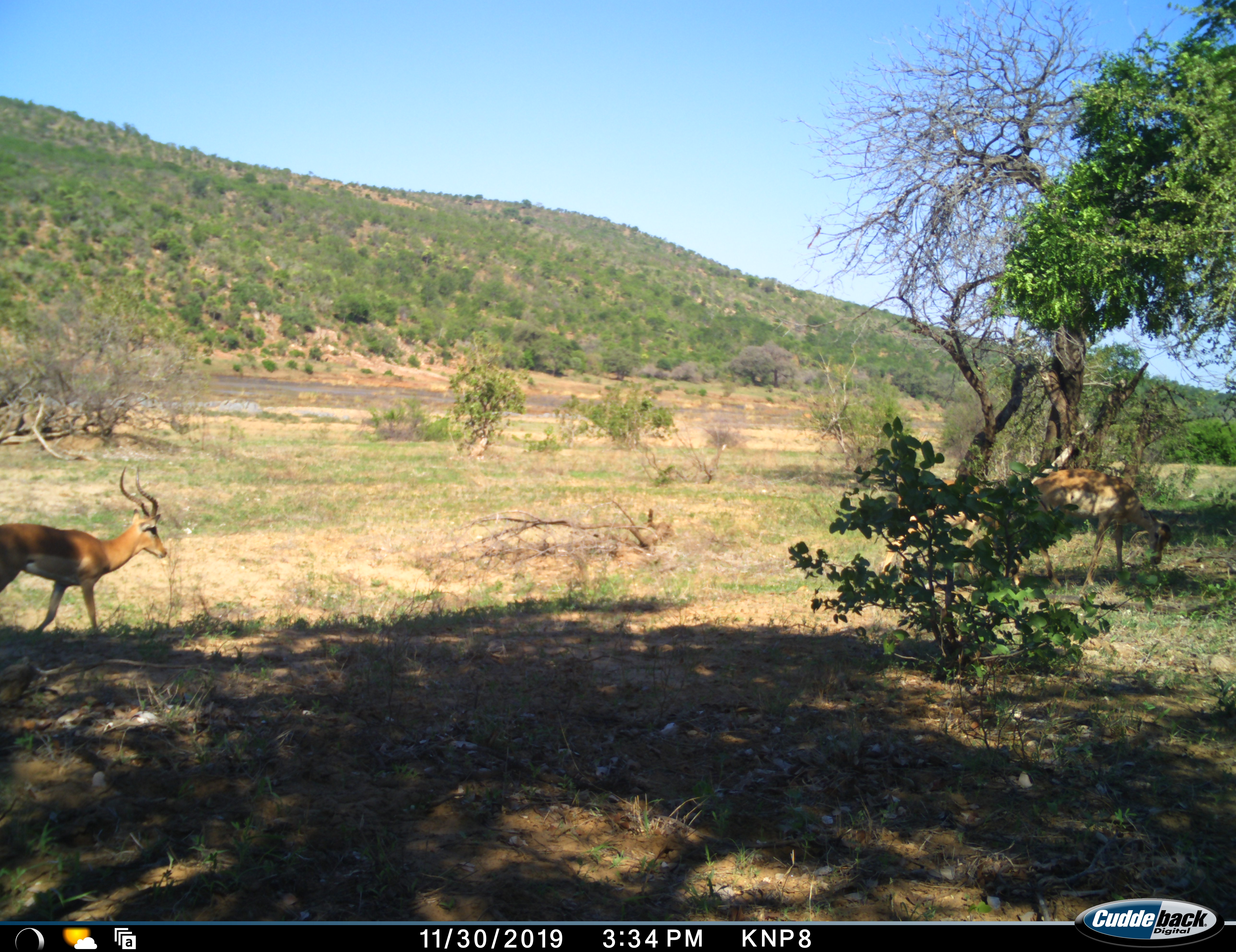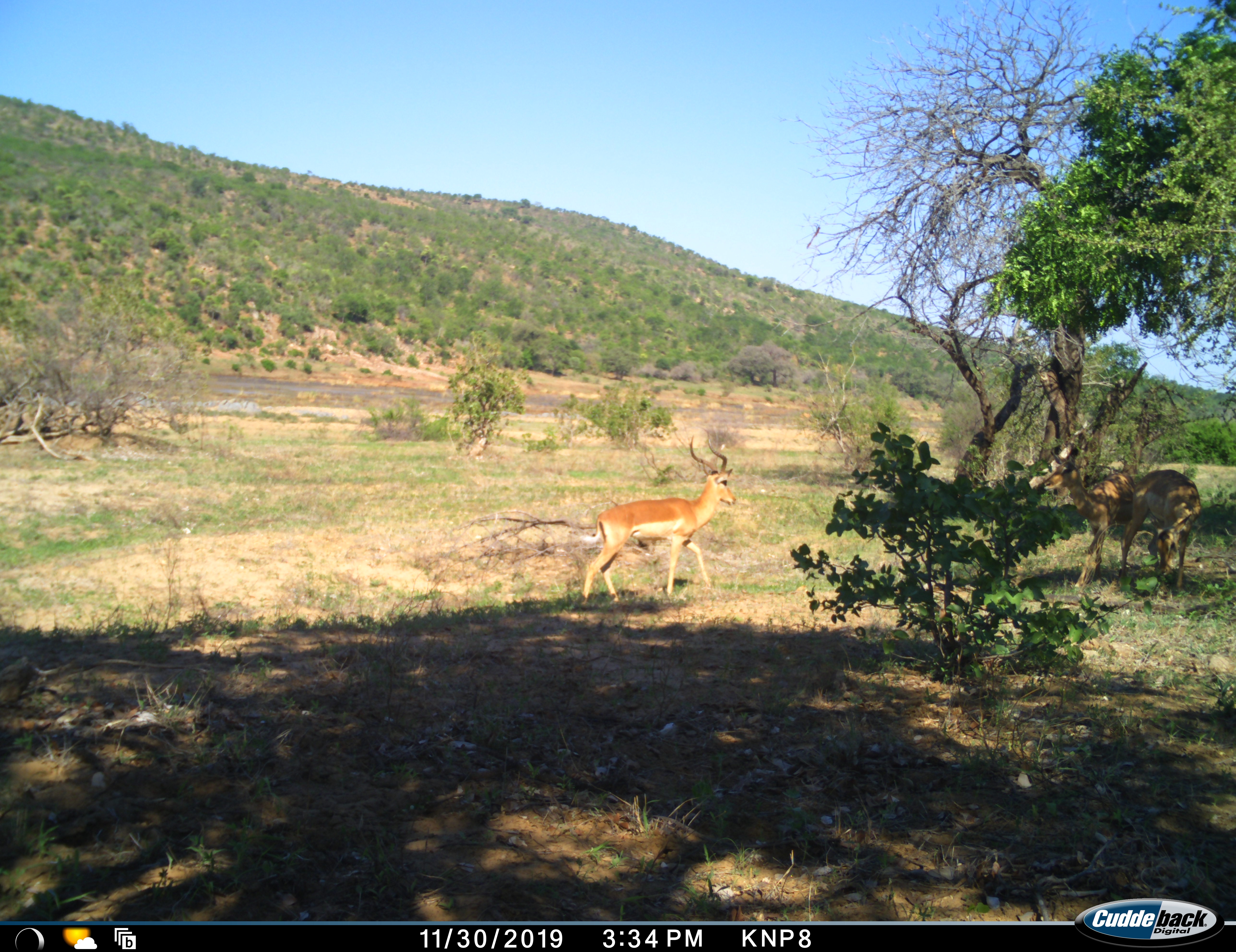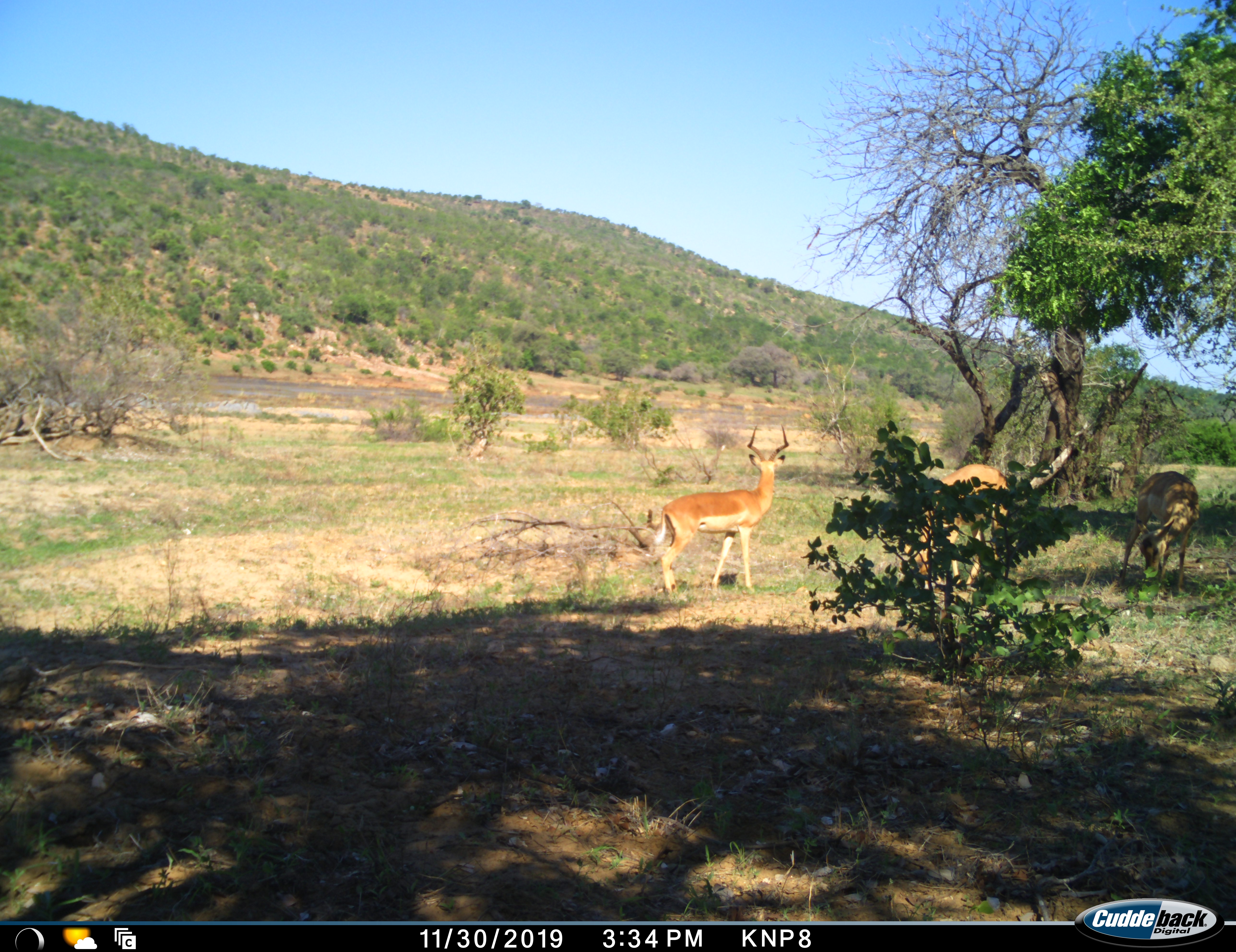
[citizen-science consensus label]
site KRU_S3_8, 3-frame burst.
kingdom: Animalia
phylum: Chordata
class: Mammalia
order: Artiodactyla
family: Bovidae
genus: Aepyceros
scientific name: Aepyceros melampus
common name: impala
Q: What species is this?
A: Impala (Aepyceros melampus).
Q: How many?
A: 3.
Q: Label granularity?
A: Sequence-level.